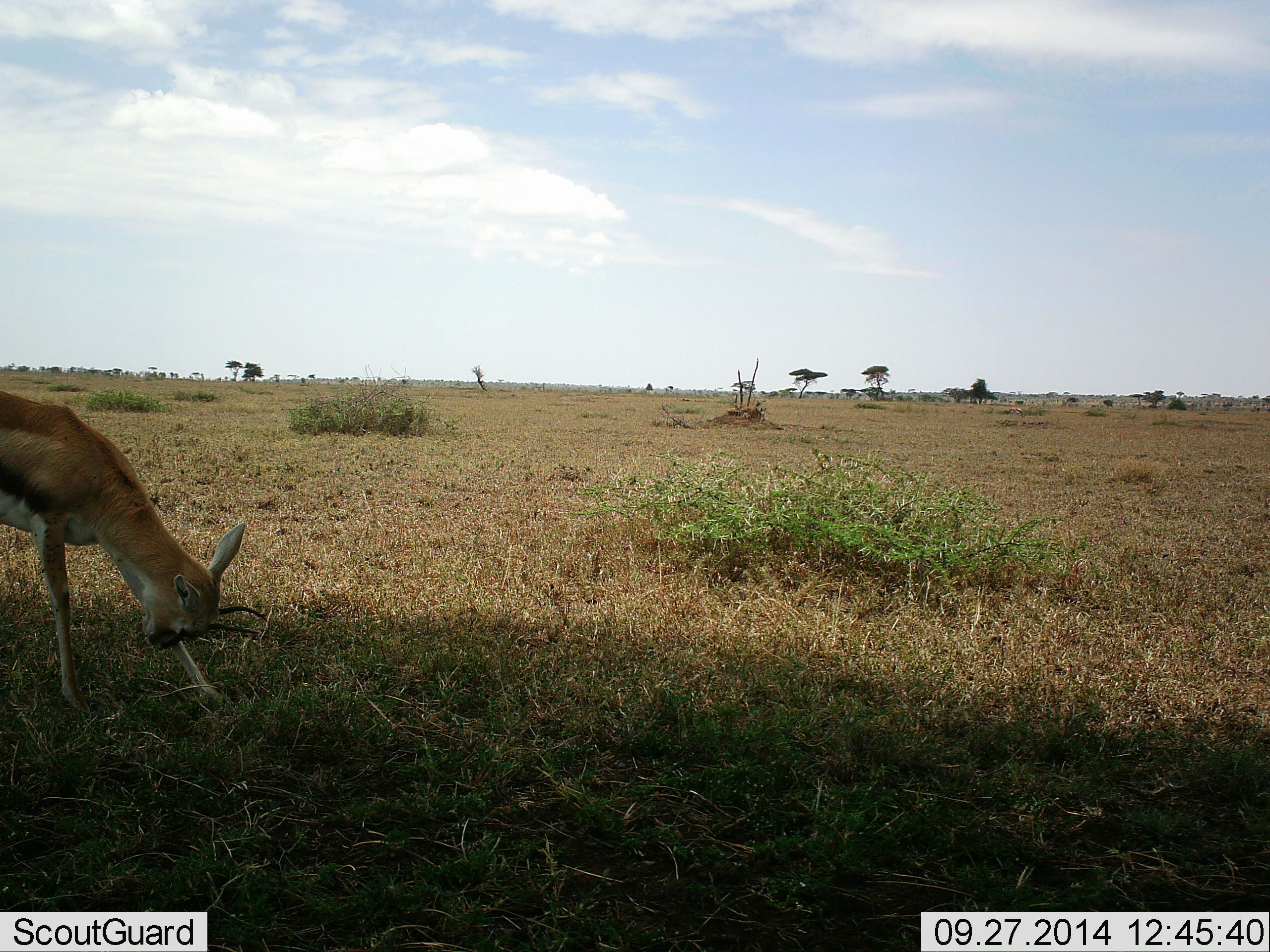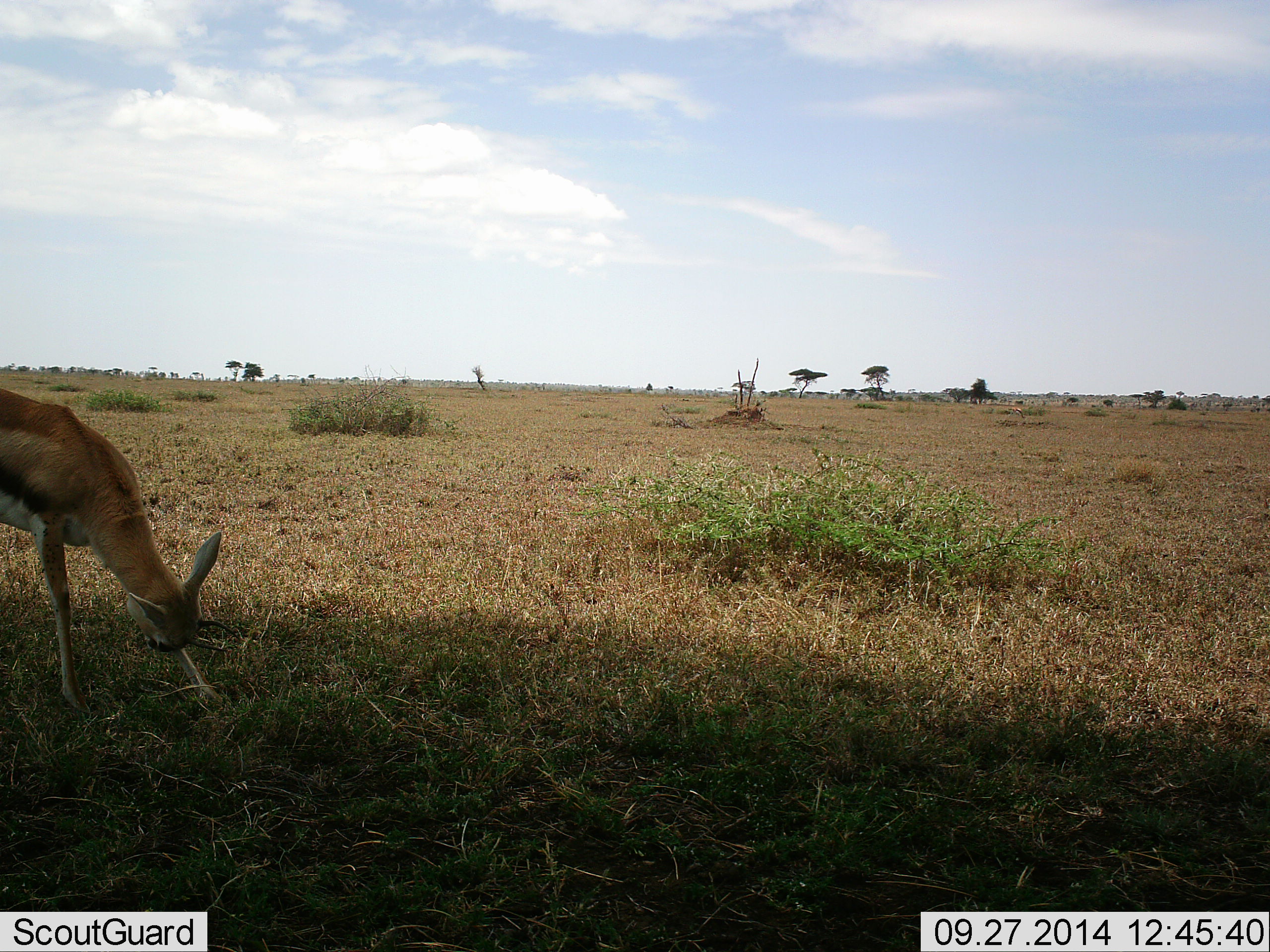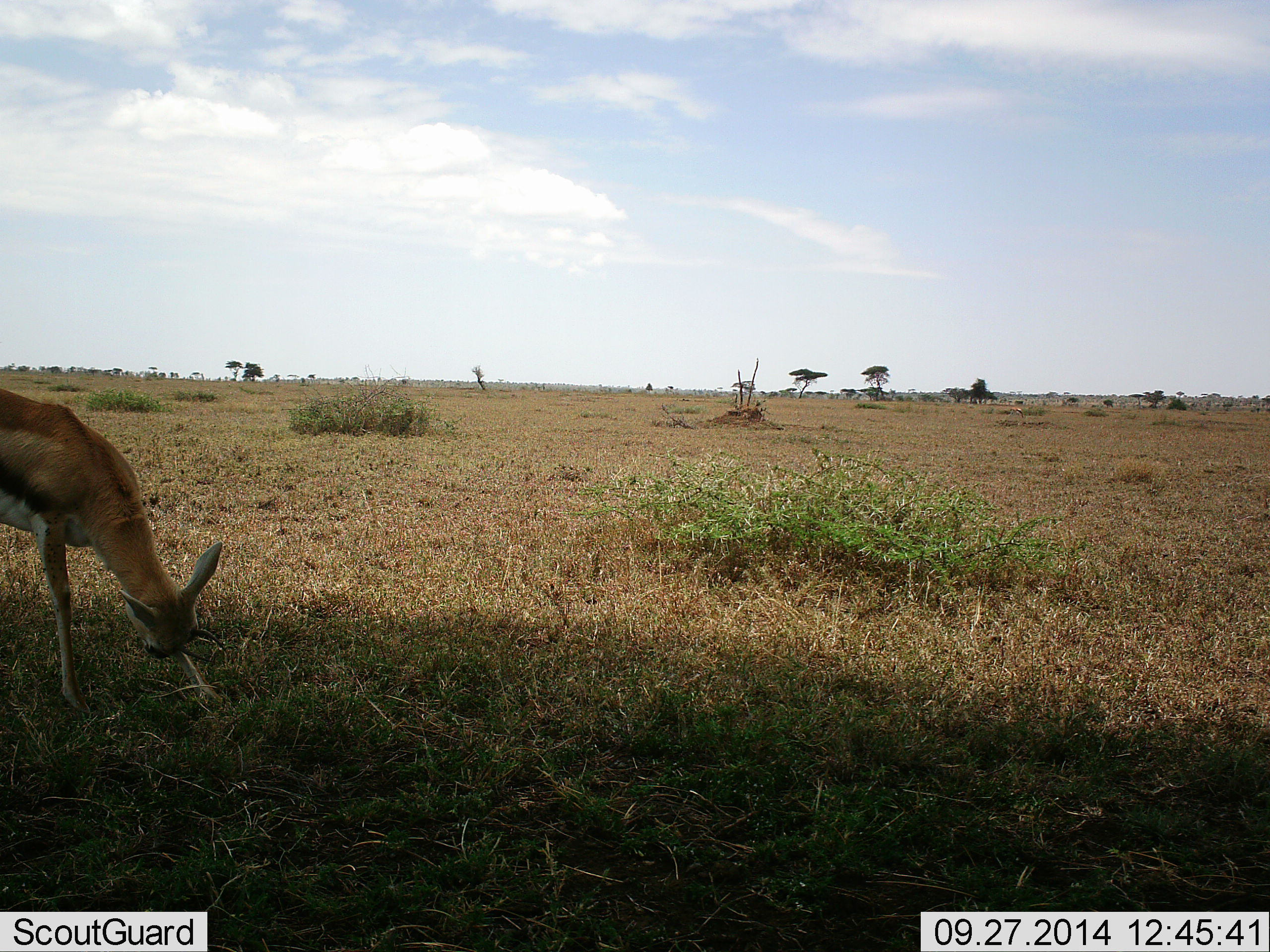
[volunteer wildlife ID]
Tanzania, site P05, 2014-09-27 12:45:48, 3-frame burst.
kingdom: Animalia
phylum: Chordata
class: Mammalia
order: Artiodactyla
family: Bovidae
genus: Eudorcas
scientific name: Eudorcas thomsonii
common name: thomson's gazelle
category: gazellethomsons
Gazellethomsons (thomson's gazelle) (Eudorcas thomsonii), count 1. Behavior (volunteer vote fractions): standing 70%, resting 0%, moving 10%, interacting 0%. Young present (vote fraction): 0%. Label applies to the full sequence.